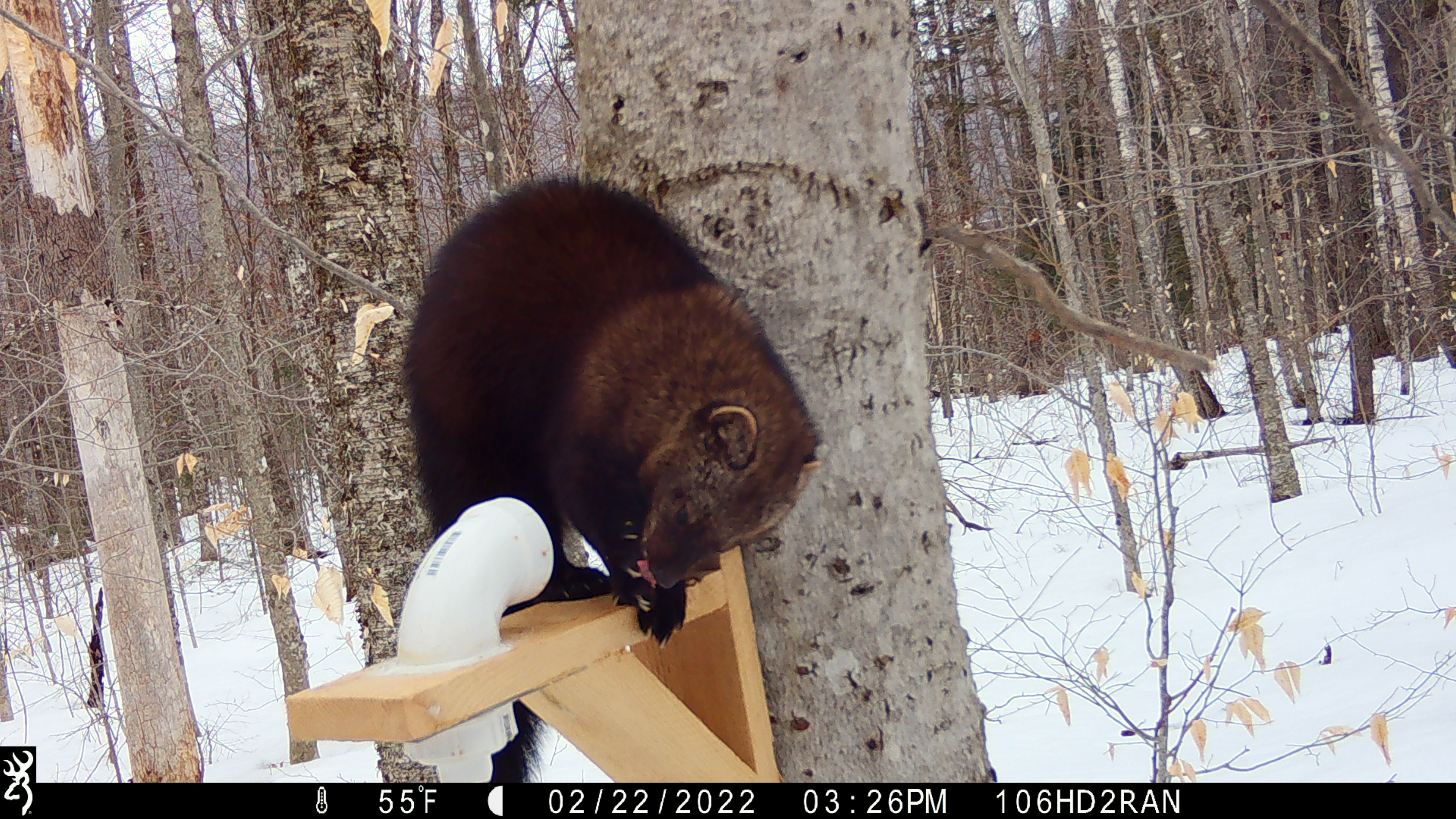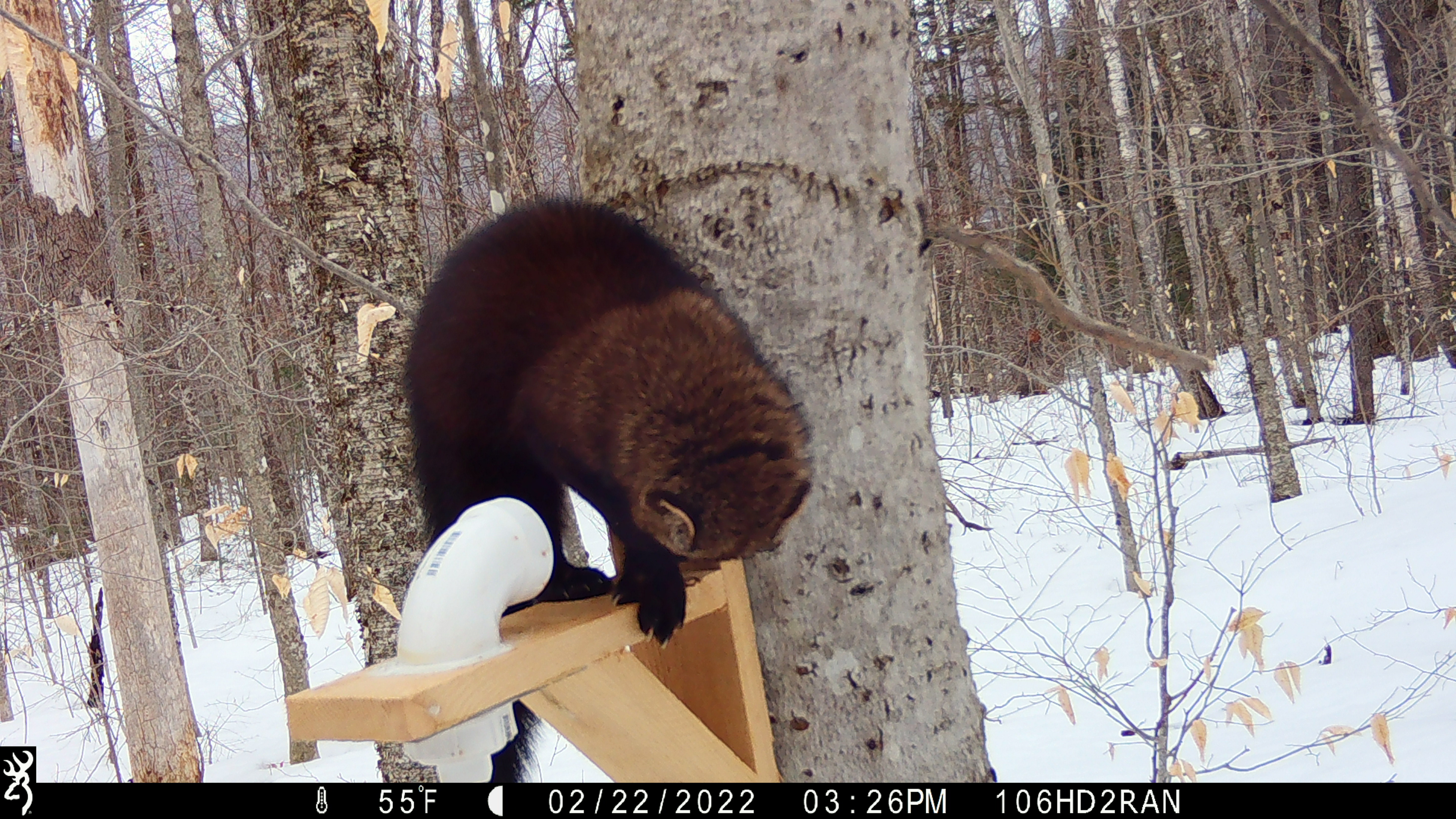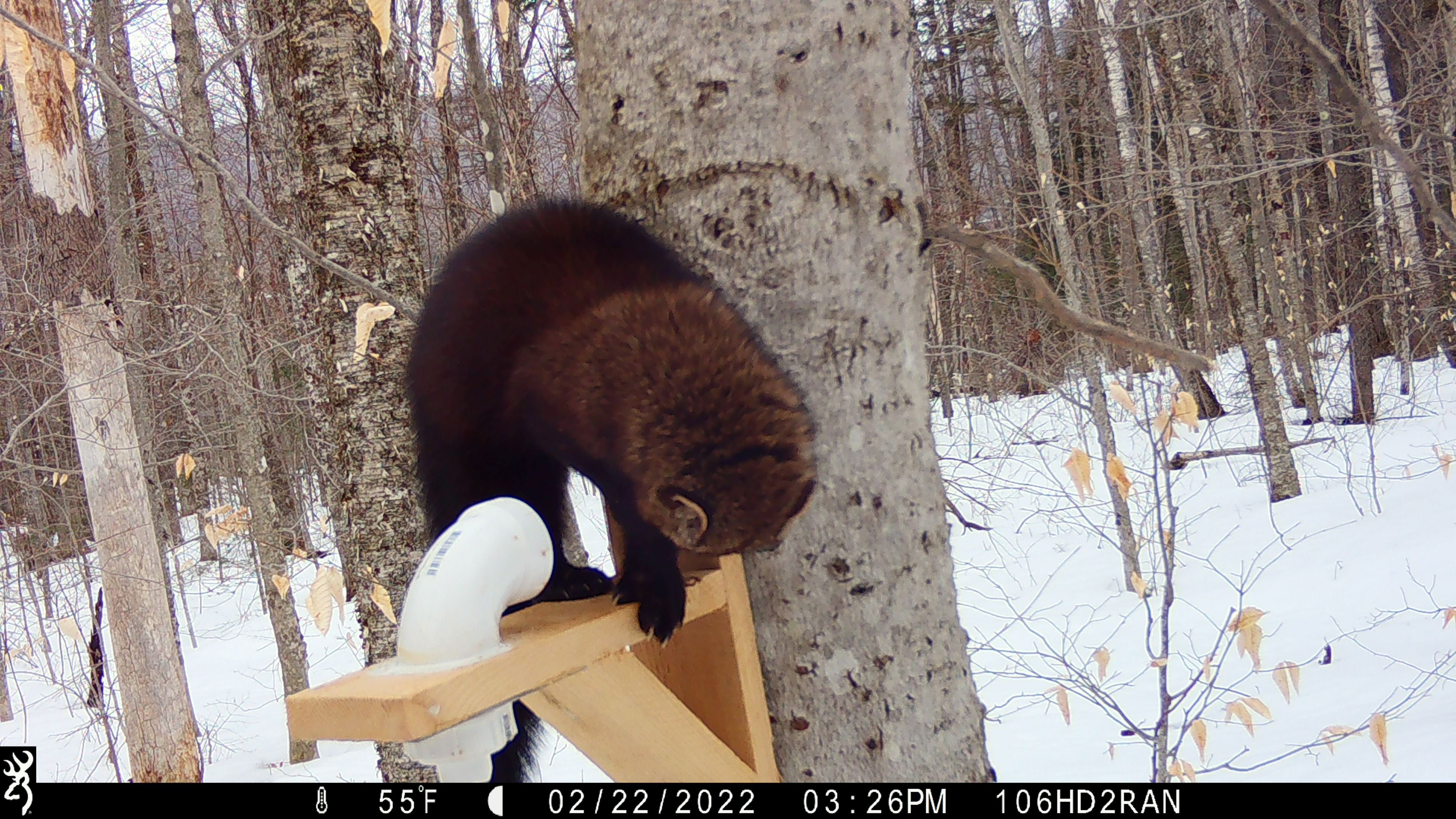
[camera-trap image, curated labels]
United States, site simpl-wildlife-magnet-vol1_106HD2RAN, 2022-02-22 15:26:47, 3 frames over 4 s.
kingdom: Animalia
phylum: Chordata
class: Mammalia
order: Carnivora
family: Mustelidae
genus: Pekania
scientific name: Pekania pennanti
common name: fisher